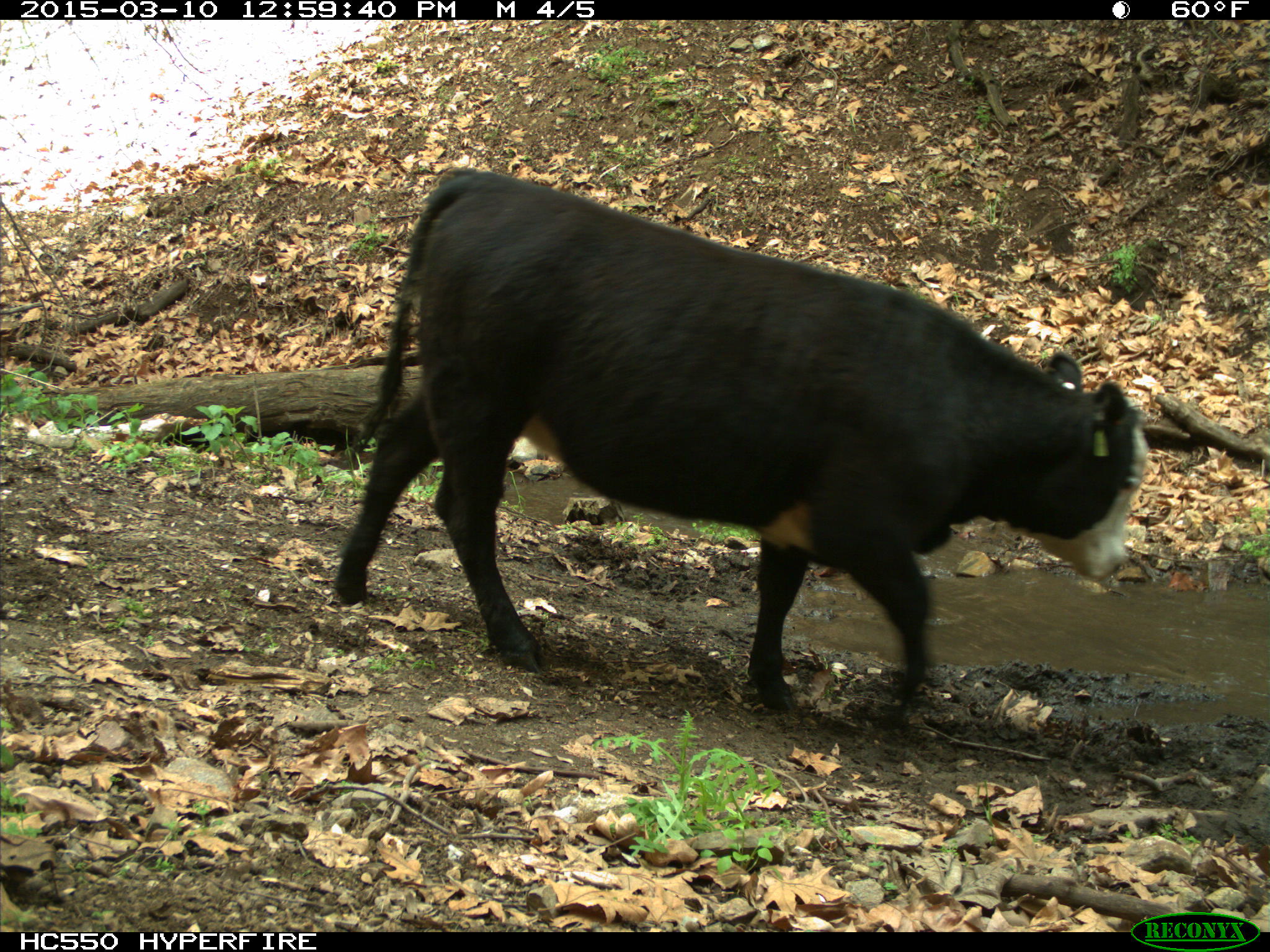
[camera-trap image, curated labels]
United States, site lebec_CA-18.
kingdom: Animalia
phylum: Chordata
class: Mammalia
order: Artiodactyla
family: Bovidae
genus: Bos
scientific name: Bos taurus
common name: domestic cow